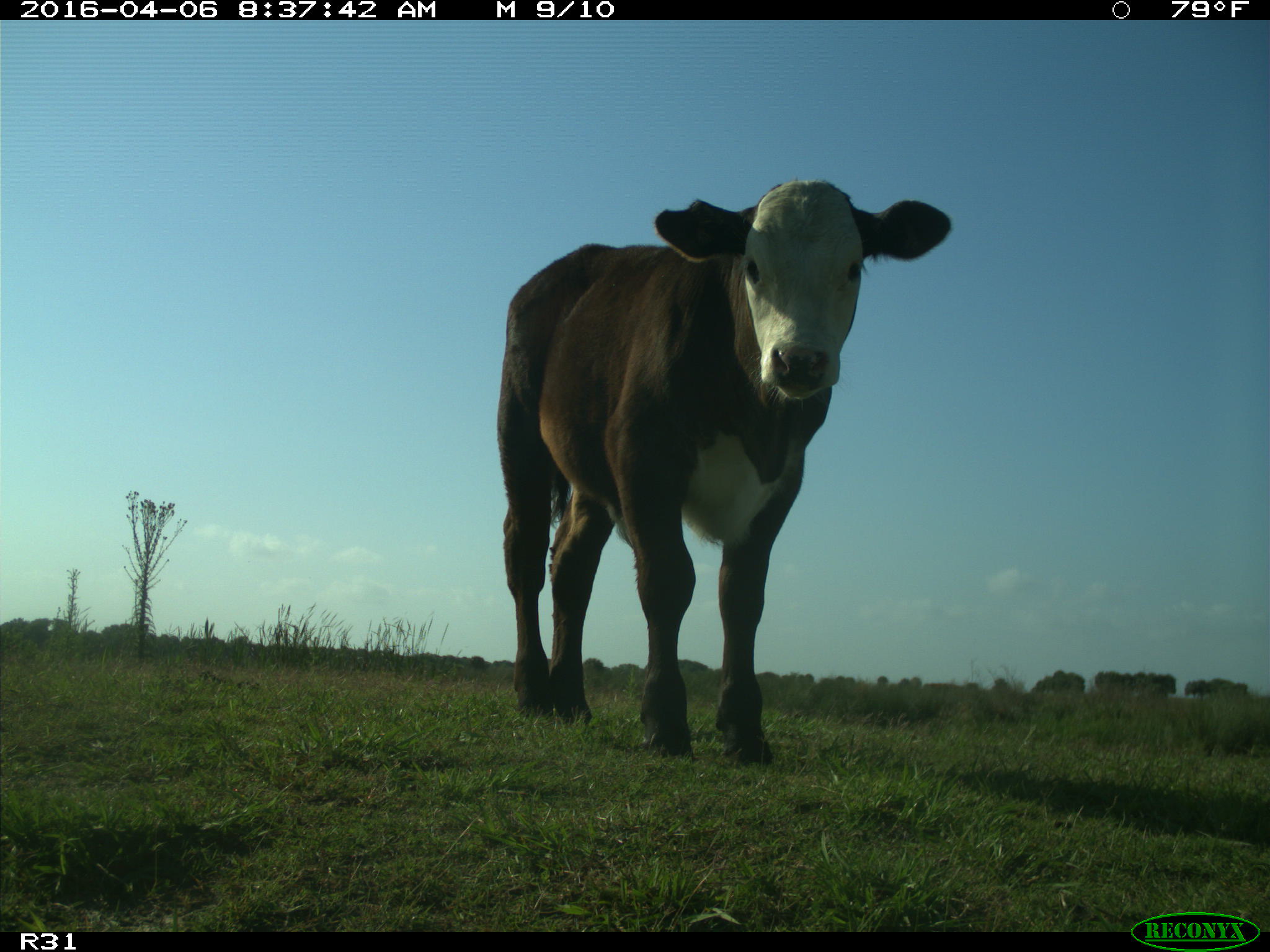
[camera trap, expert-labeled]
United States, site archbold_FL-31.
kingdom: Animalia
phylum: Chordata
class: Mammalia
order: Artiodactyla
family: Bovidae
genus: Bos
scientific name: Bos taurus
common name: domestic cow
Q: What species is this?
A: Bos taurus (domestic cow).